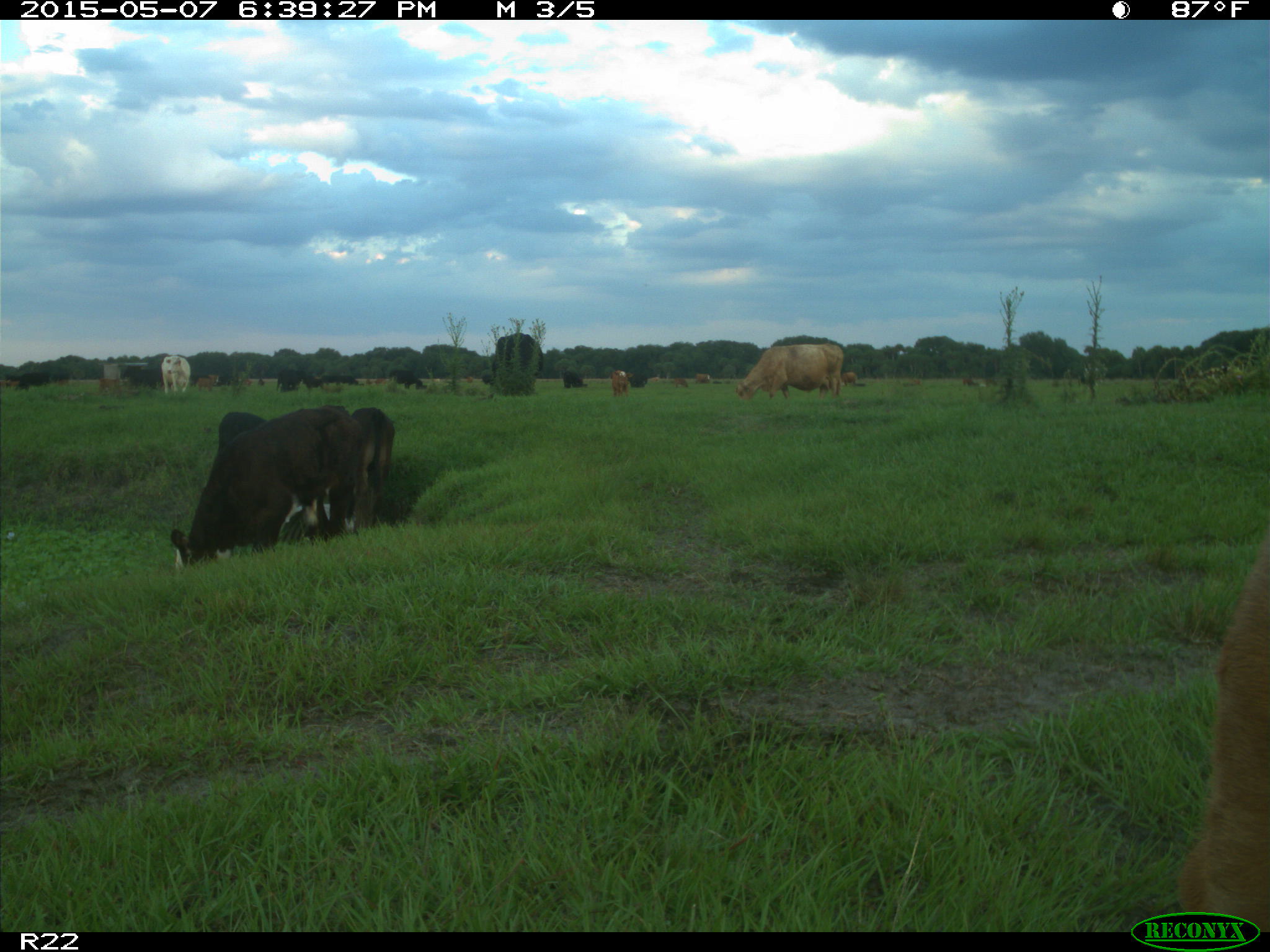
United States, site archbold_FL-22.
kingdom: Animalia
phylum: Chordata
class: Mammalia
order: Artiodactyla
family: Bovidae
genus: Bos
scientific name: Bos taurus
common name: domestic cow